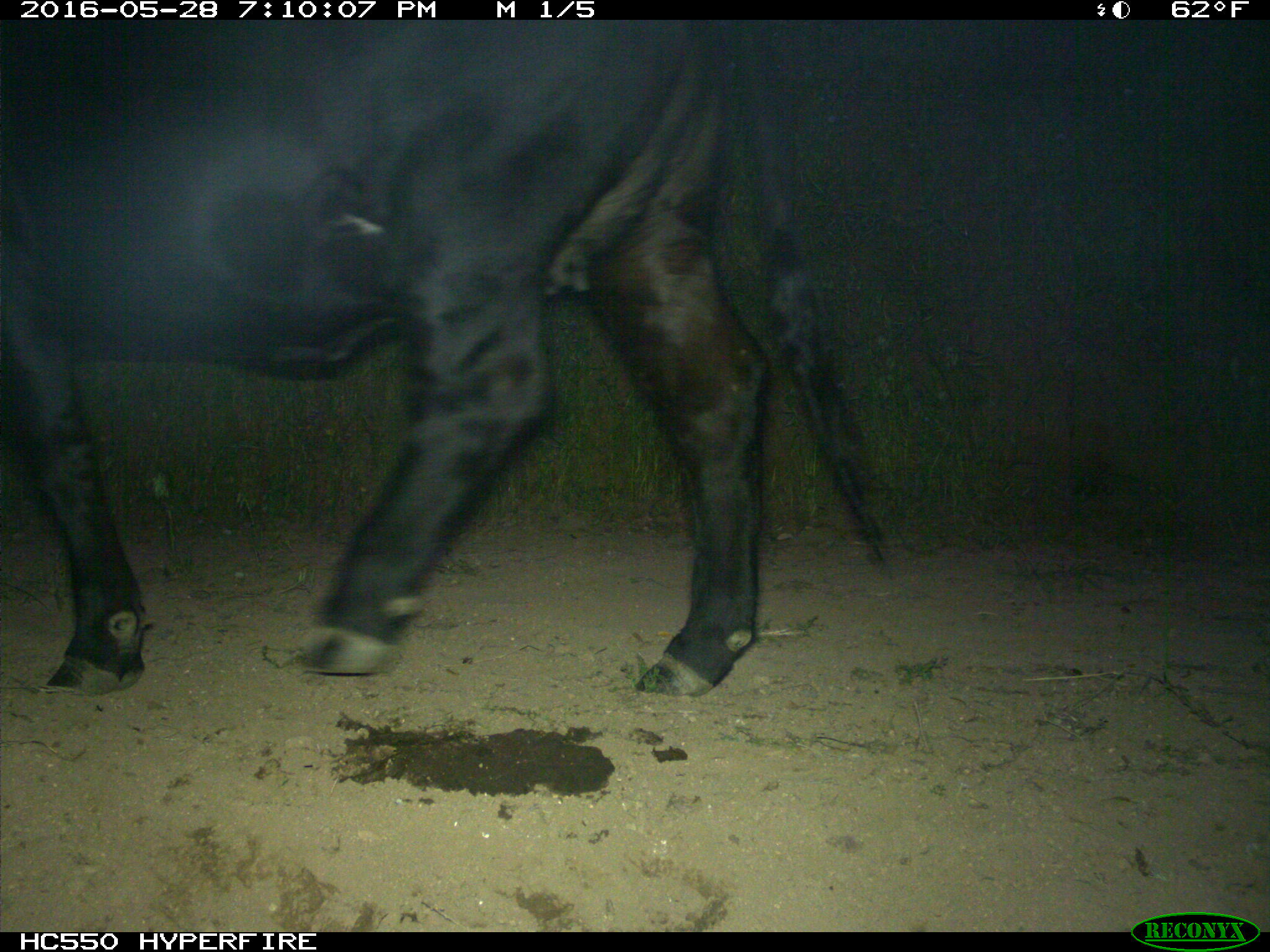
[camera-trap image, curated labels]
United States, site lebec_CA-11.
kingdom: Animalia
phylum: Chordata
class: Mammalia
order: Artiodactyla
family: Bovidae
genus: Bos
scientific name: Bos taurus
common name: domestic cow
Bos taurus (domestic cow).